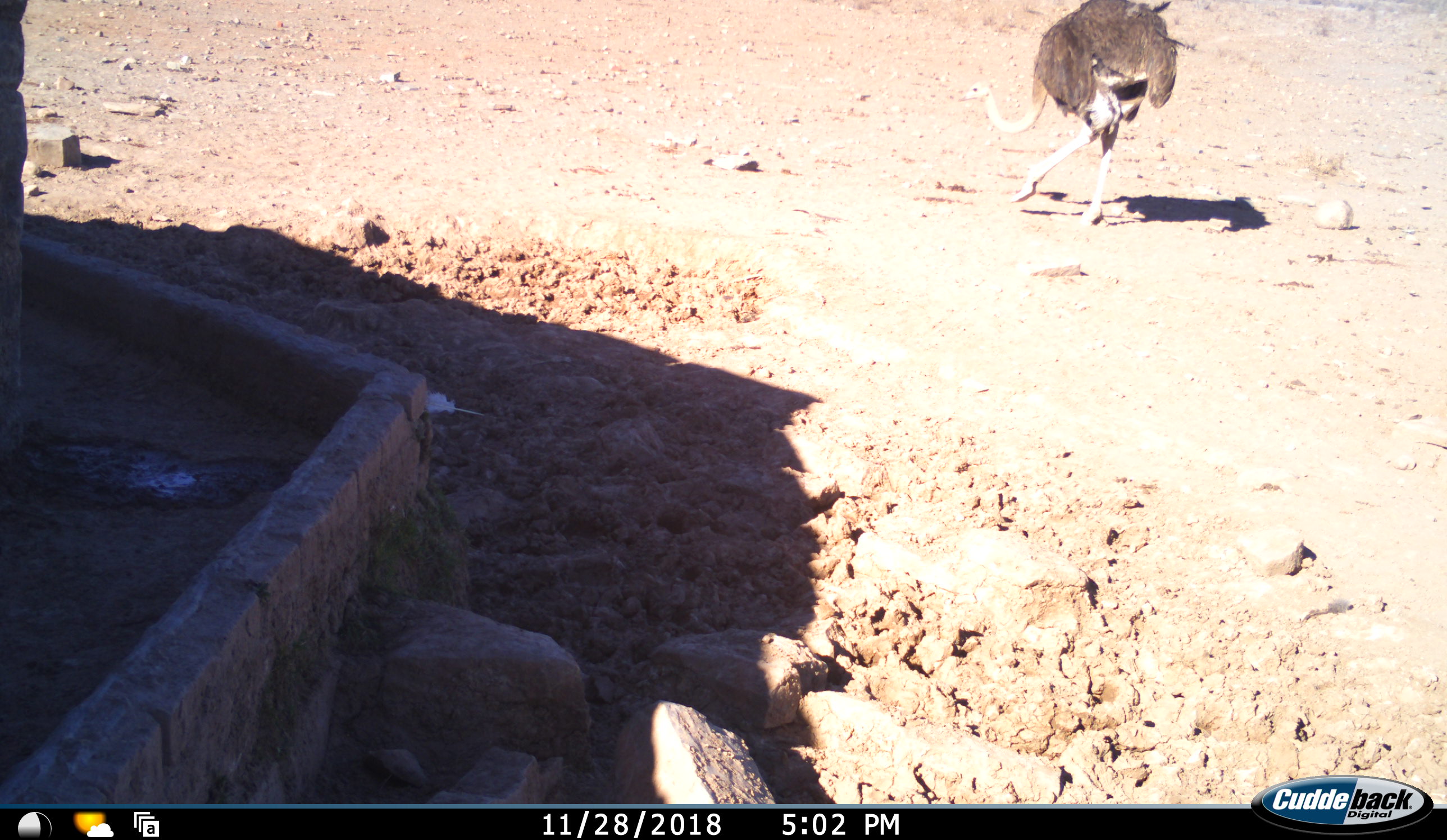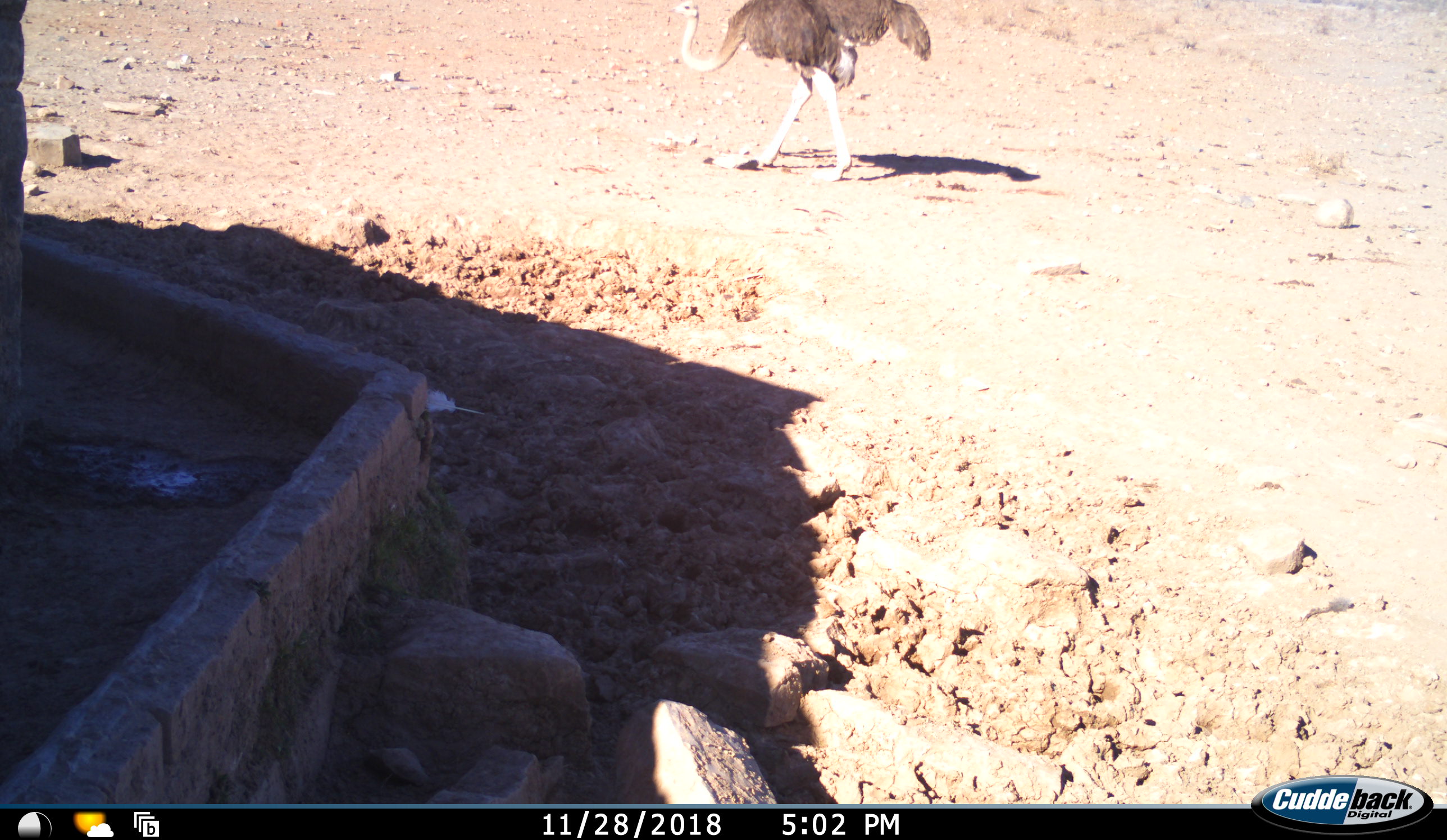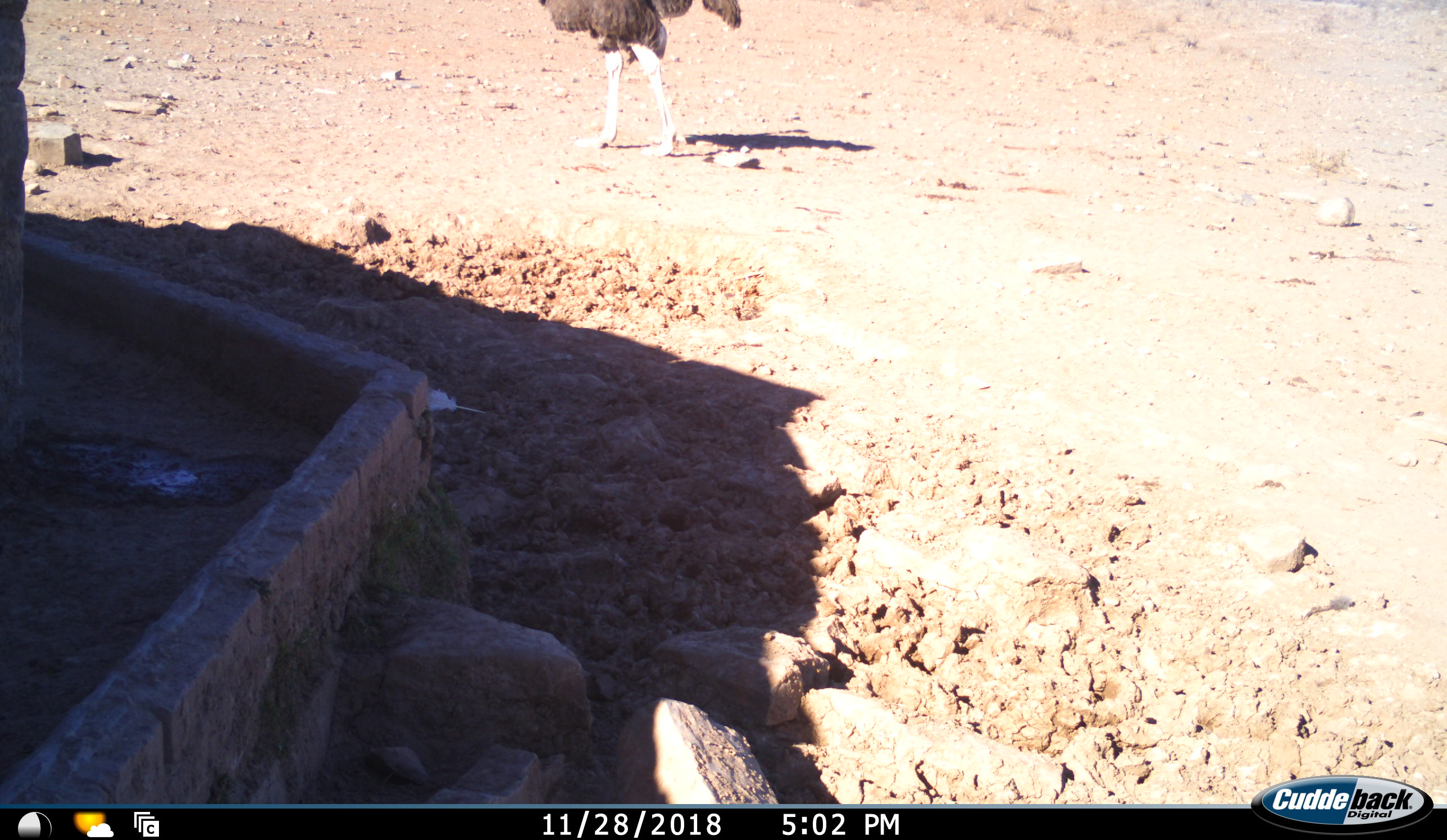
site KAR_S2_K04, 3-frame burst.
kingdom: Animalia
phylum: Chordata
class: Aves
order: Struthioniformes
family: Struthionidae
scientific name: Struthionidae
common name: ostrich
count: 1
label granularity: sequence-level